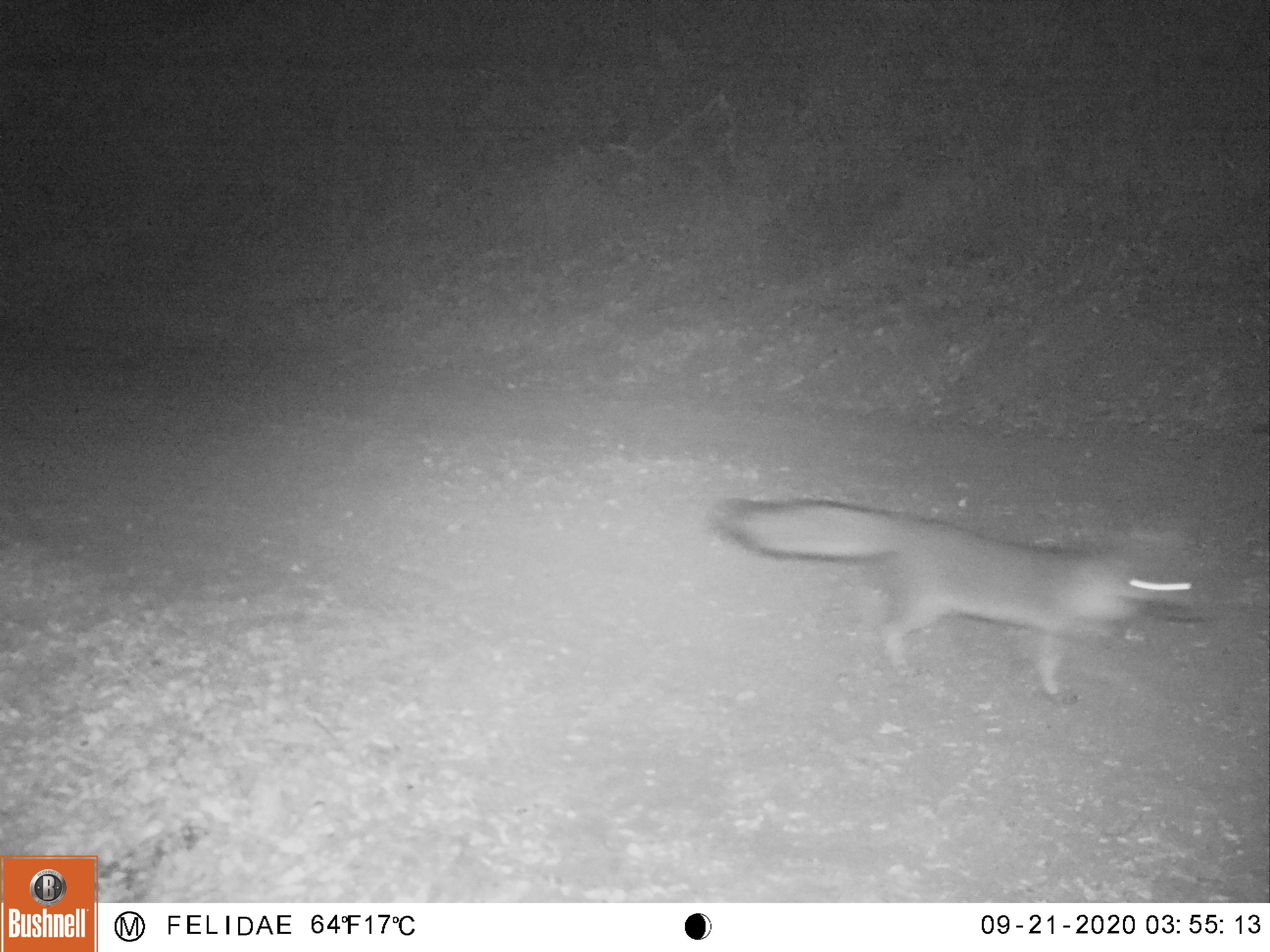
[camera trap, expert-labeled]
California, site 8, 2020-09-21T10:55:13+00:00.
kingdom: Animalia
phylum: Chordata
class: Mammalia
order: Carnivora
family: Canidae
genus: Urocyon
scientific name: Urocyon cinereoargenteus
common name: gray fox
Gray fox (Urocyon cinereoargenteus).